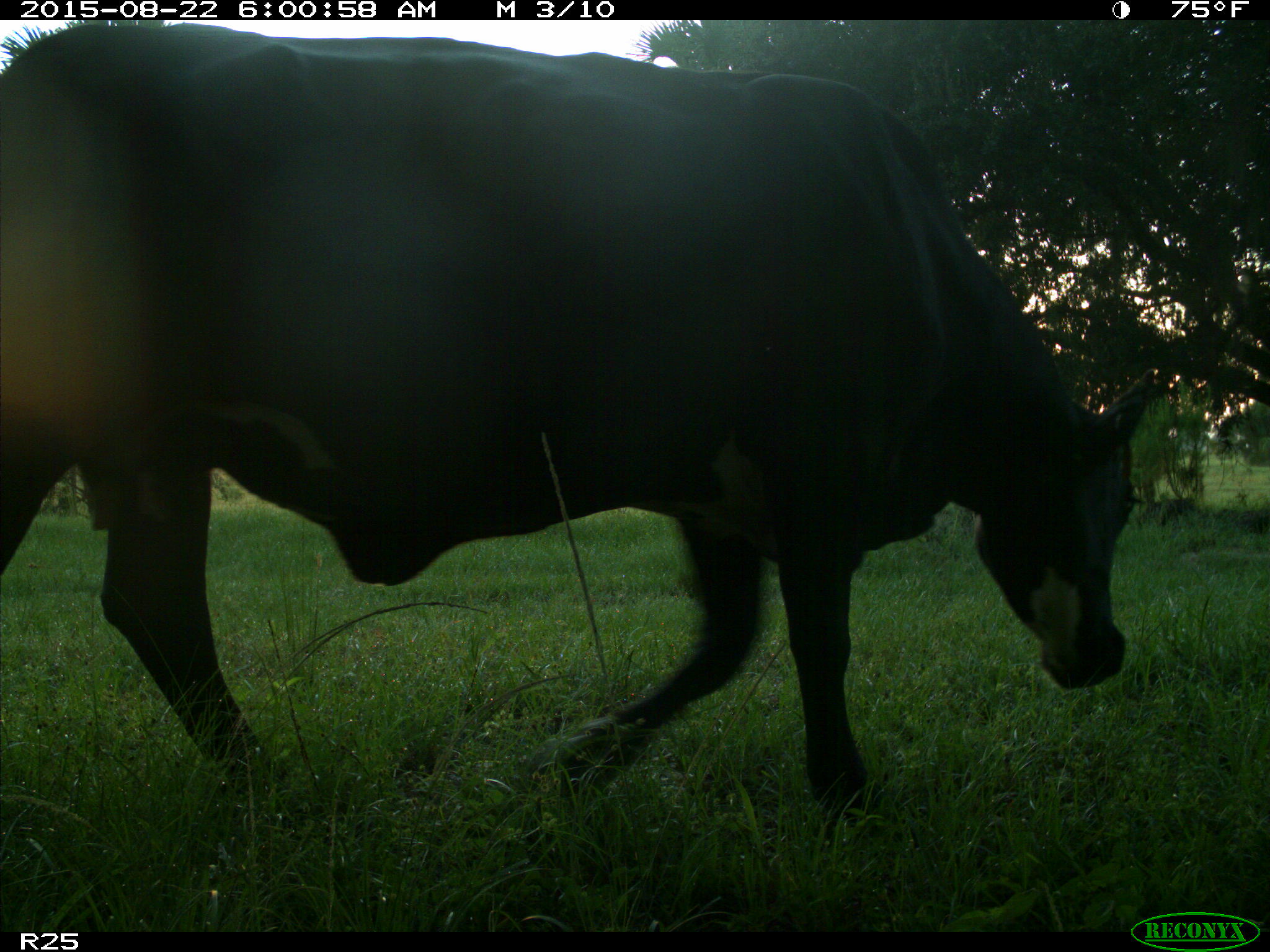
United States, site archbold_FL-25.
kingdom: Animalia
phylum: Chordata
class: Mammalia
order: Artiodactyla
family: Bovidae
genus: Bos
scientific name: Bos taurus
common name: domestic cow